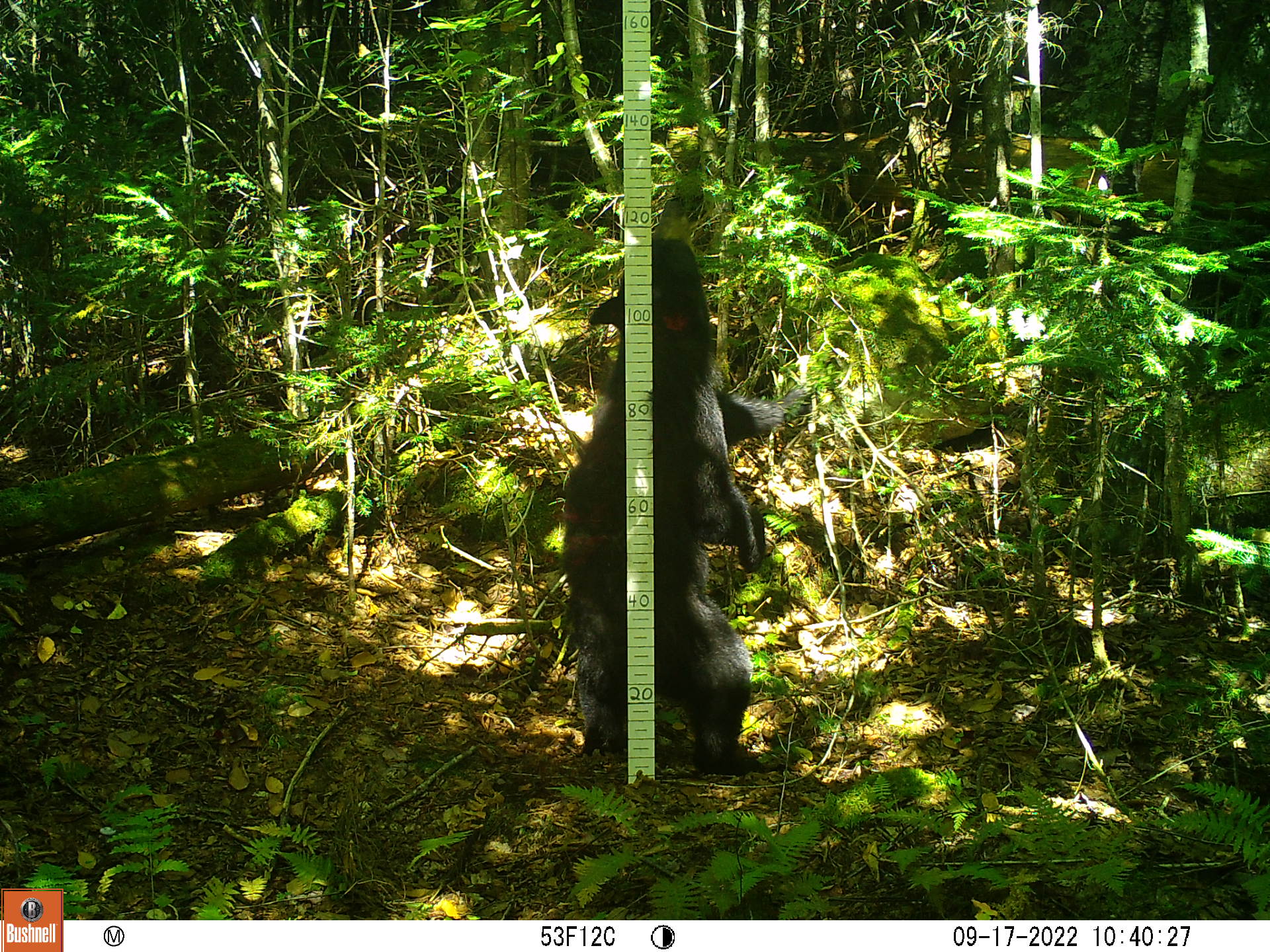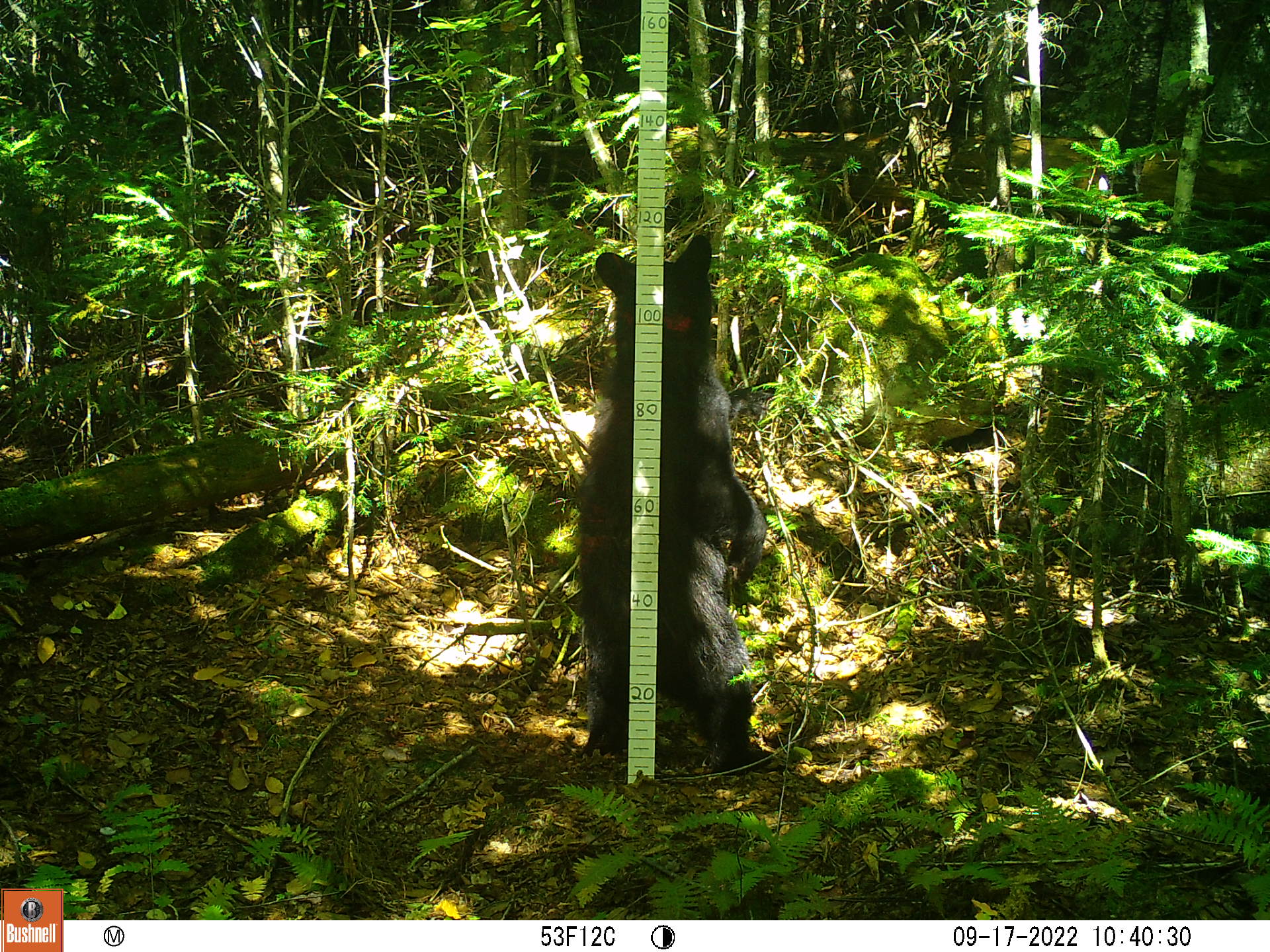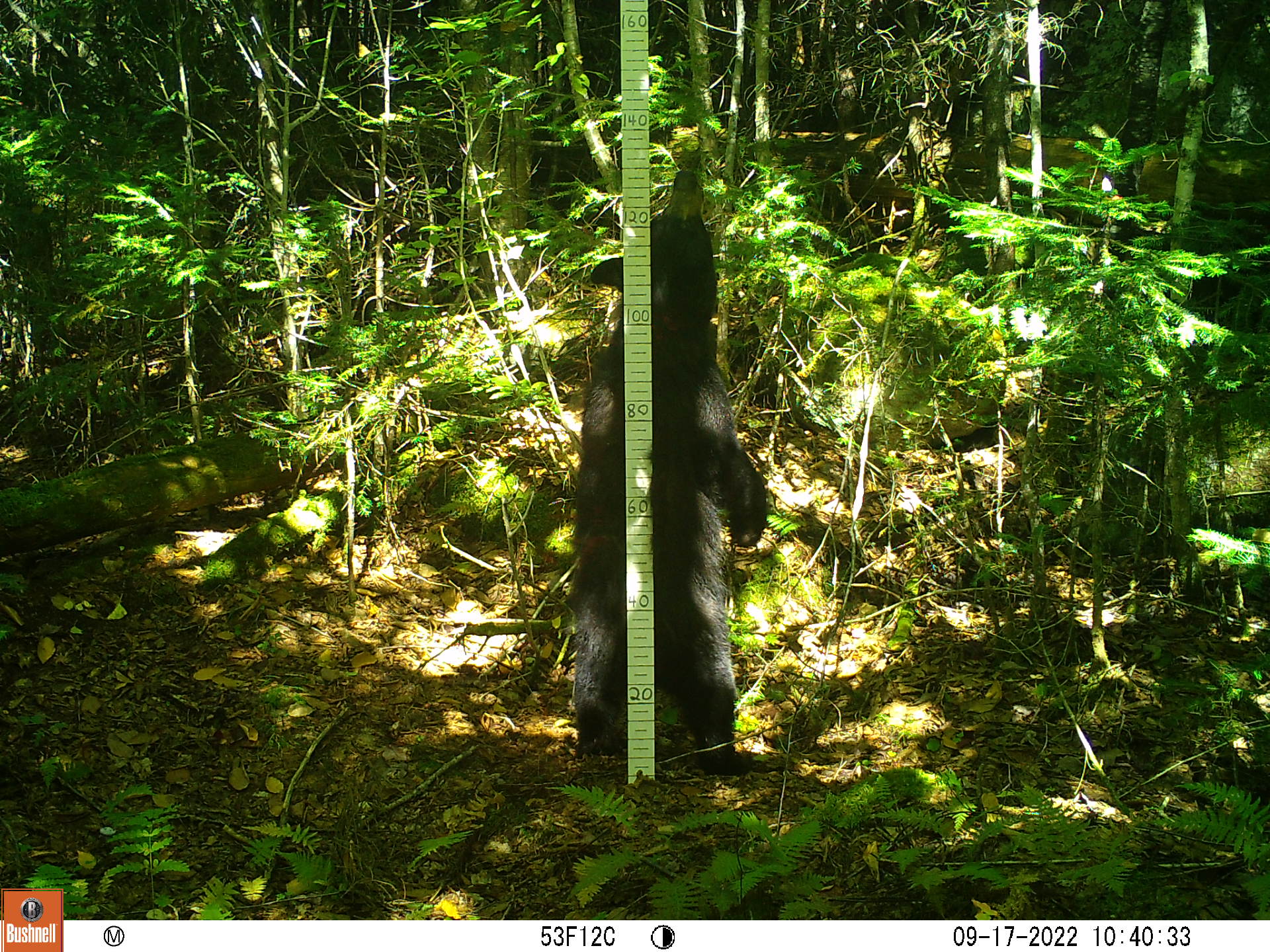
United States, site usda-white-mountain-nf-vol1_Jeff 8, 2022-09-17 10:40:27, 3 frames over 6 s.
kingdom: Animalia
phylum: Chordata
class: Mammalia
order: Carnivora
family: Ursidae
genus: Ursus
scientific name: Ursus americanus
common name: black bear